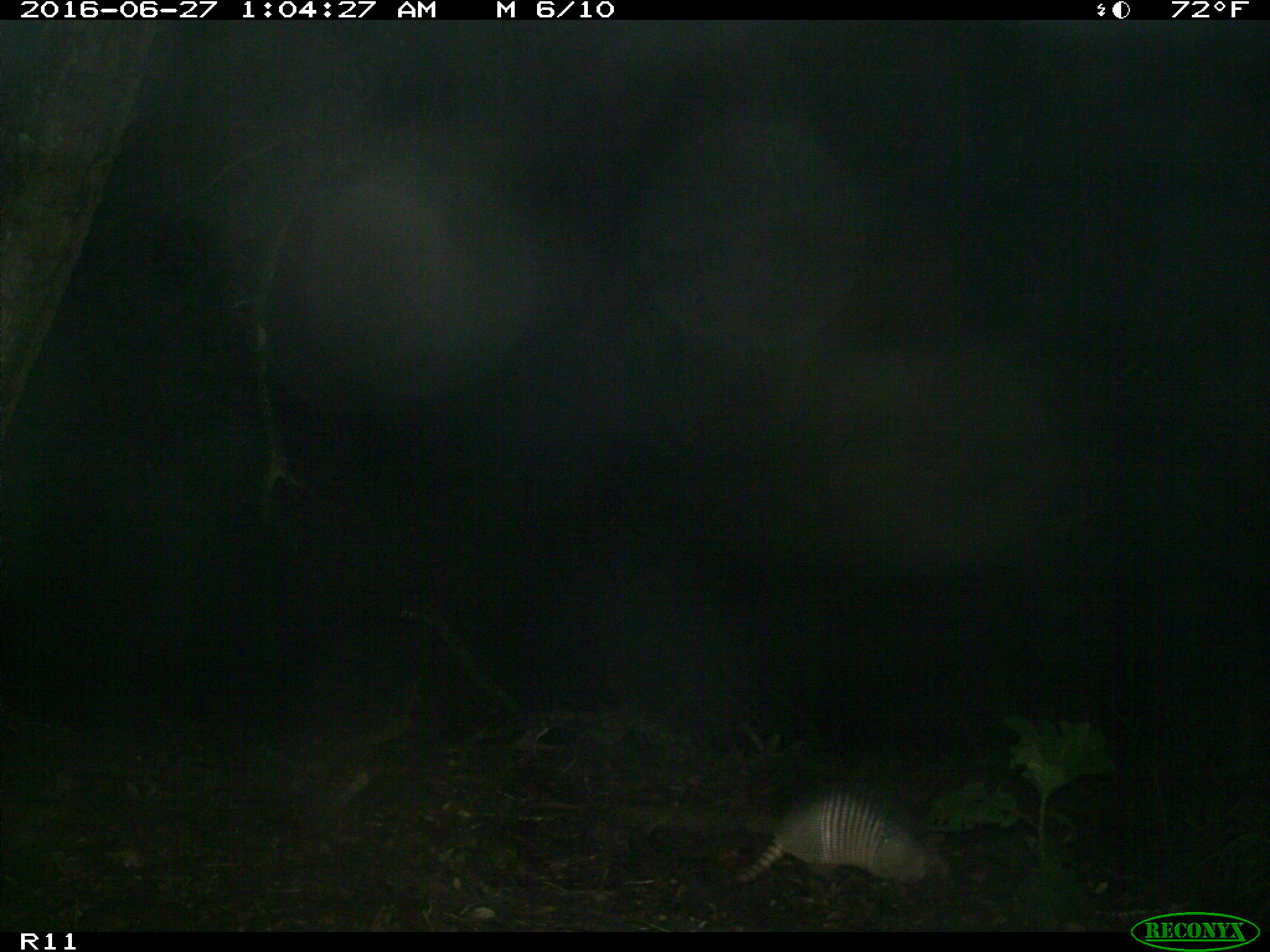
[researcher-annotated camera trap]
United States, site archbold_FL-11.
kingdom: Animalia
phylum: Chordata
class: Mammalia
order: Cingulata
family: Dasypodidae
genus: Dasypus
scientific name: Dasypus novemcinctus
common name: nine-banded armadillo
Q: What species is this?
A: Dasypus novemcinctus (nine-banded armadillo).